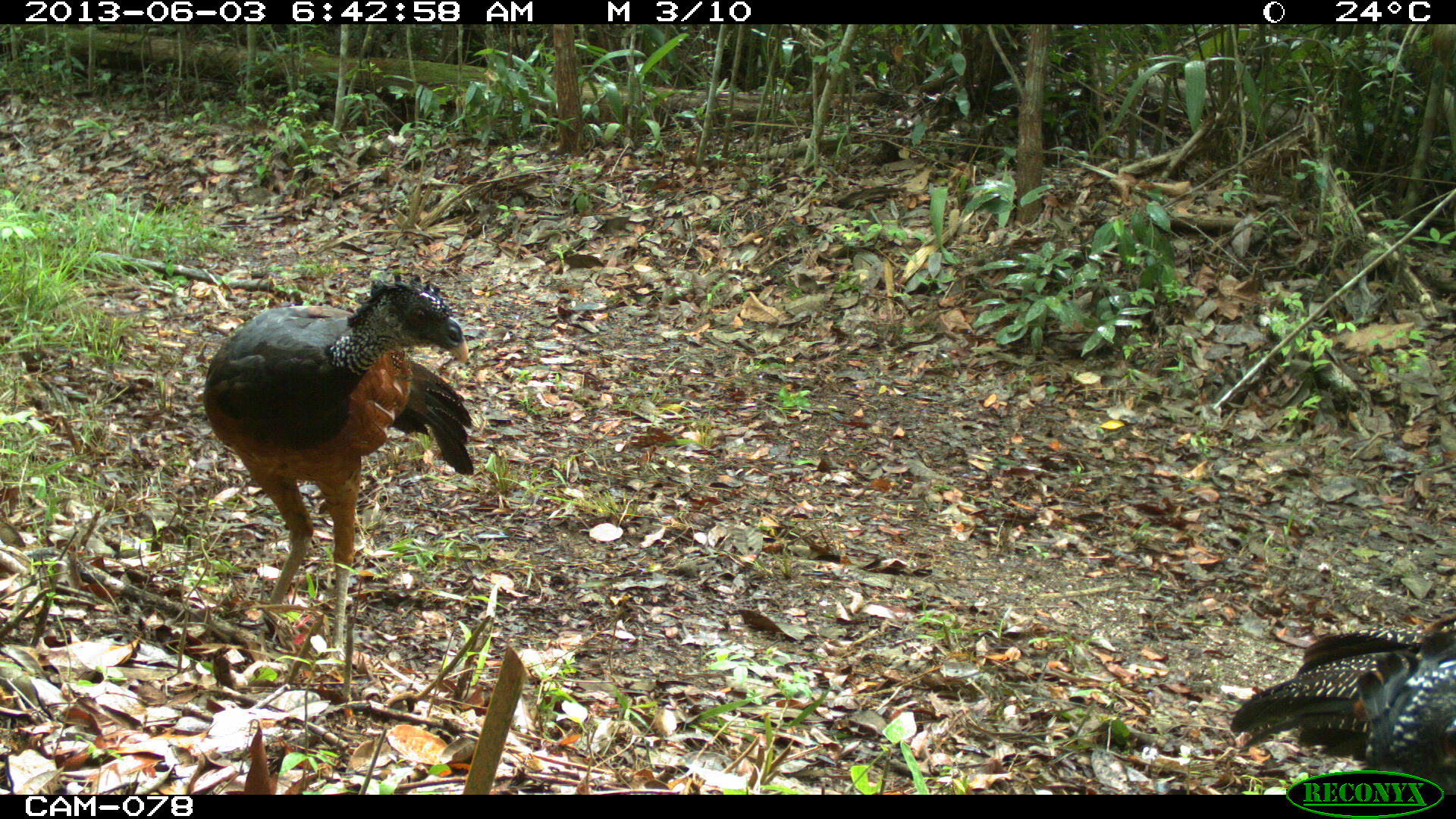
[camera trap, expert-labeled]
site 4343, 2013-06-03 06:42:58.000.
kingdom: Animalia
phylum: Chordata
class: Aves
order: Galliformes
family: Cracidae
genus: Crax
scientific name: Crax rubra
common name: great curassow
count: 2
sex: female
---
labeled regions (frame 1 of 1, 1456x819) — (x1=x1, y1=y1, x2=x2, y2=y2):
crax rubra: (x1=202, y1=272, x2=473, y2=659); (x1=1228, y1=610, x2=1455, y2=791)